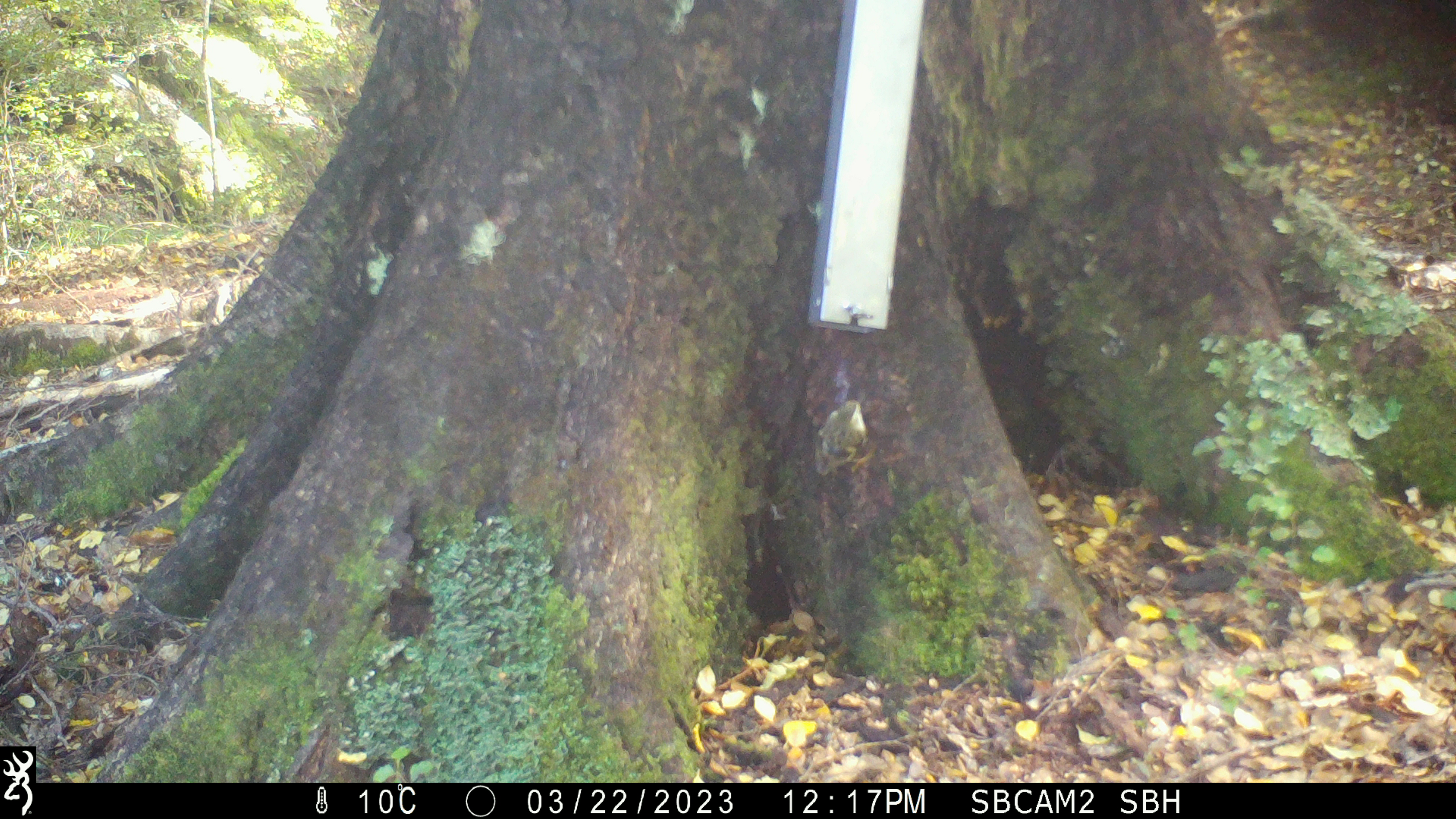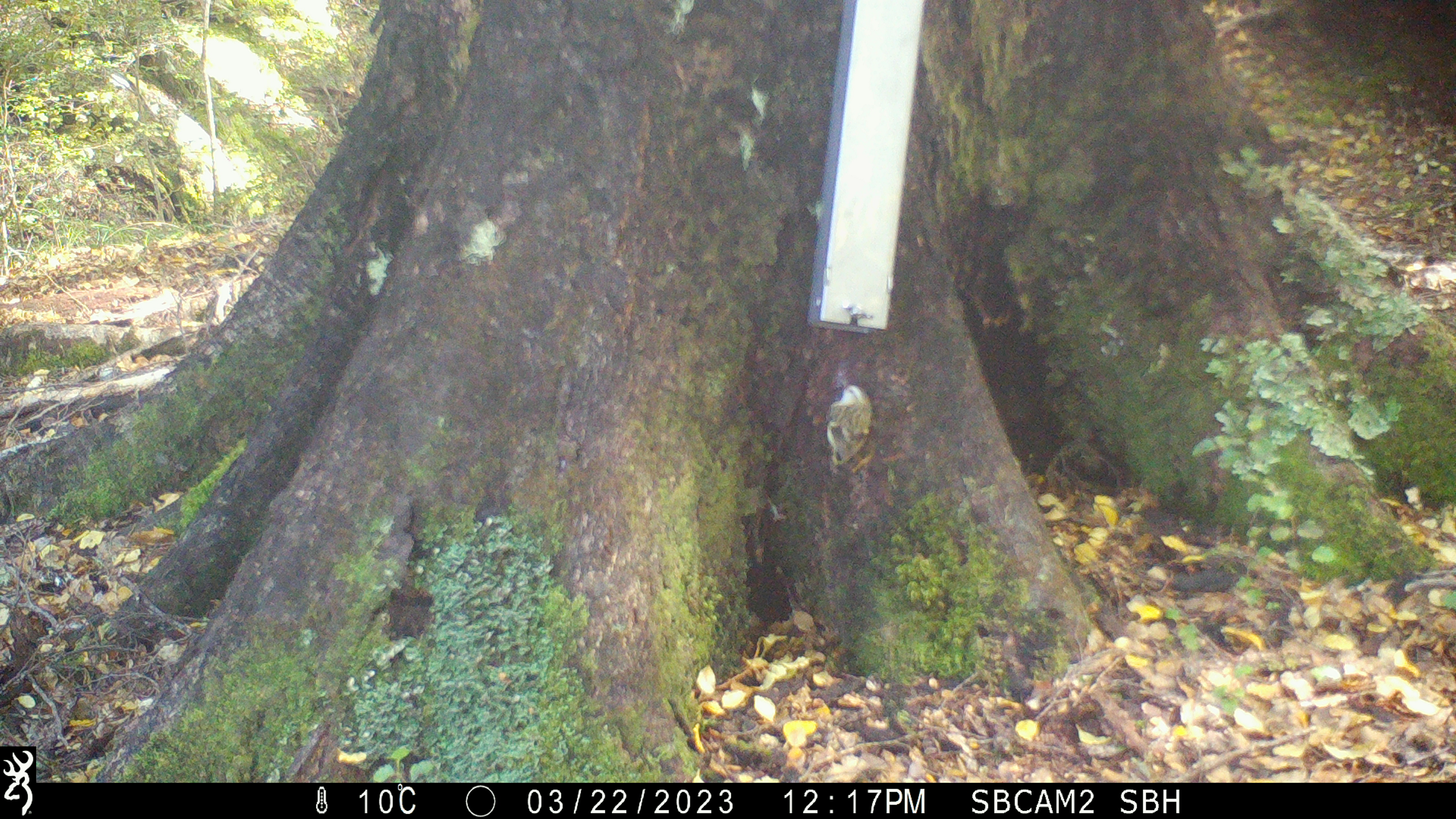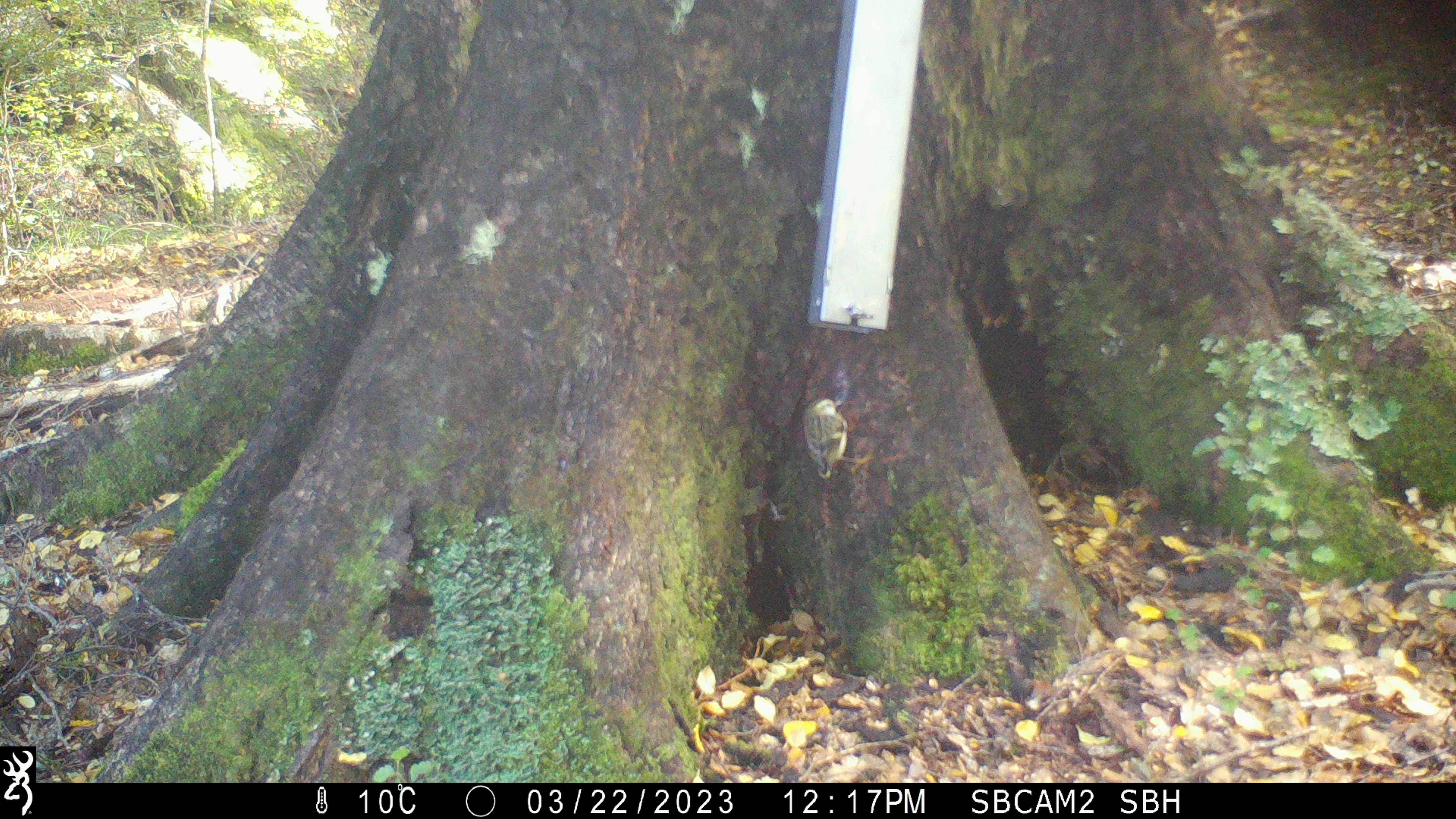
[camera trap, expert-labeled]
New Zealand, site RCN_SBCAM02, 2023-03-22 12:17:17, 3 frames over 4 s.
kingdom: Animalia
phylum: Chordata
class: Aves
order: Passeriformes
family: Acanthisittidae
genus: Acanthisitta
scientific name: Acanthisitta chloris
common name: rifleman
Rifleman (Acanthisitta chloris).